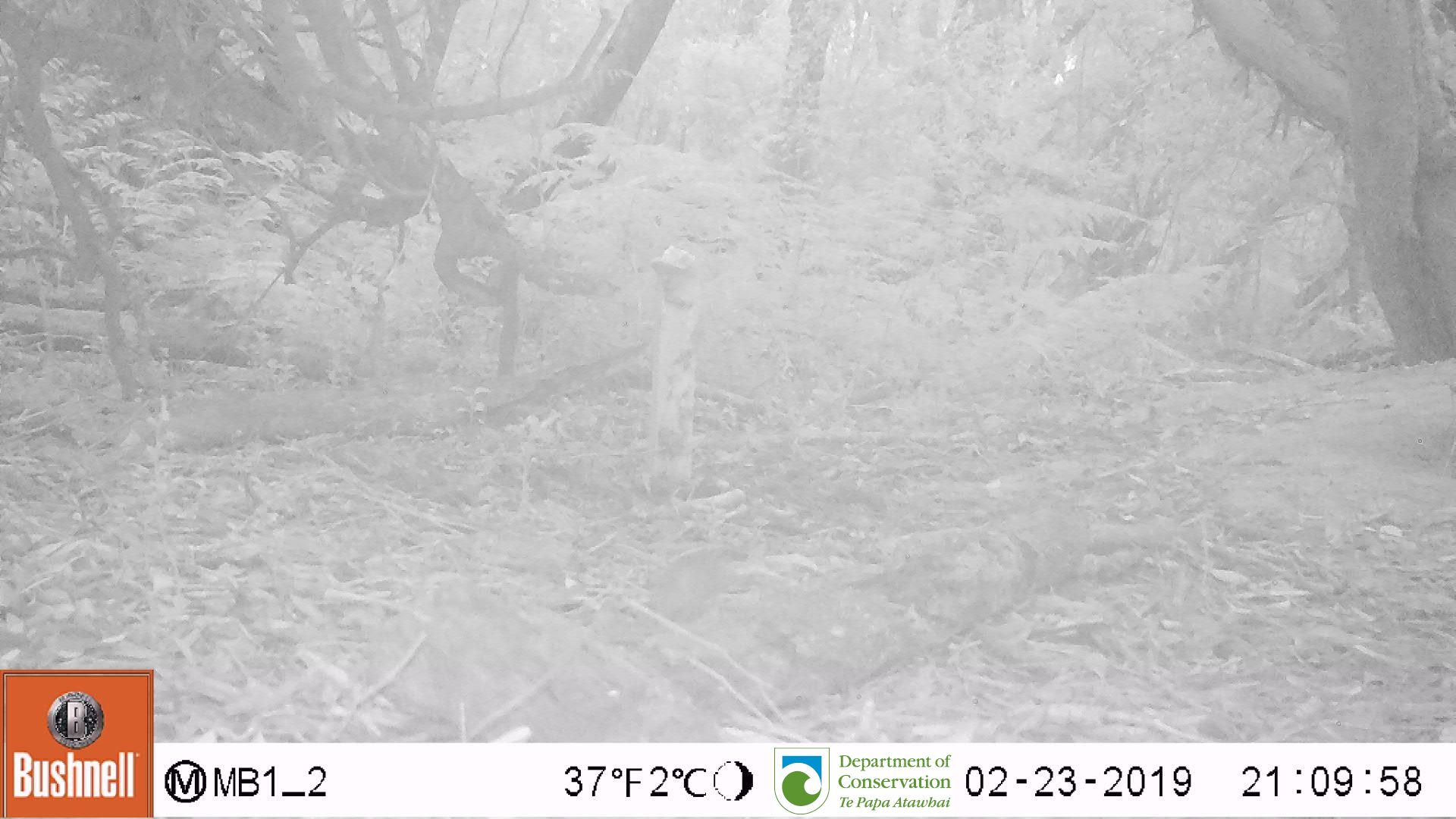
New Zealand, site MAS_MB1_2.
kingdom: Animalia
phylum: Chordata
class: Mammalia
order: Rodentia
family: Muridae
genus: Mus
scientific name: Mus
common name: mouse